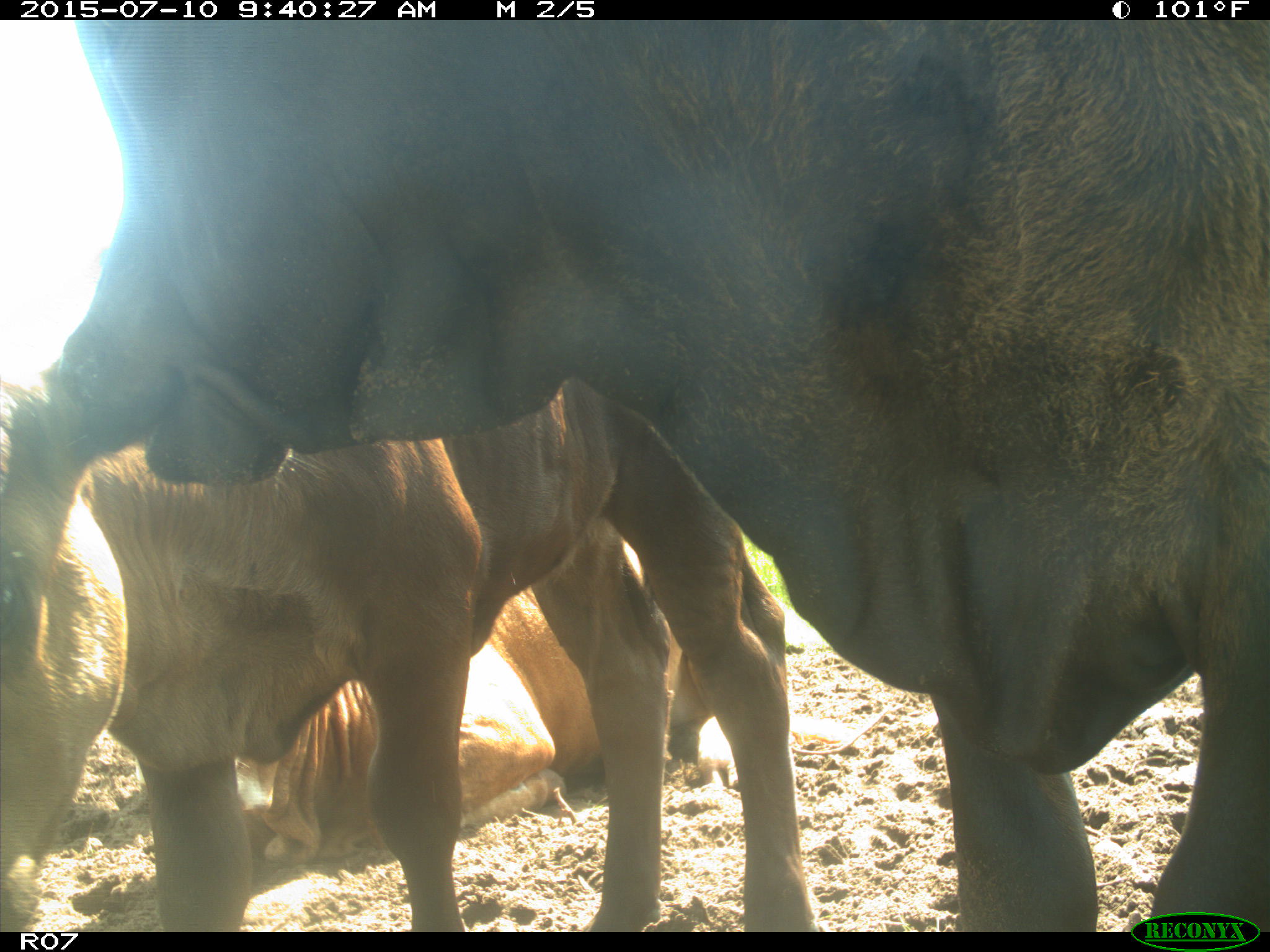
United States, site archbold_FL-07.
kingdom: Animalia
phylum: Chordata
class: Mammalia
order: Artiodactyla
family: Bovidae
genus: Bos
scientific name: Bos taurus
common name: domestic cow